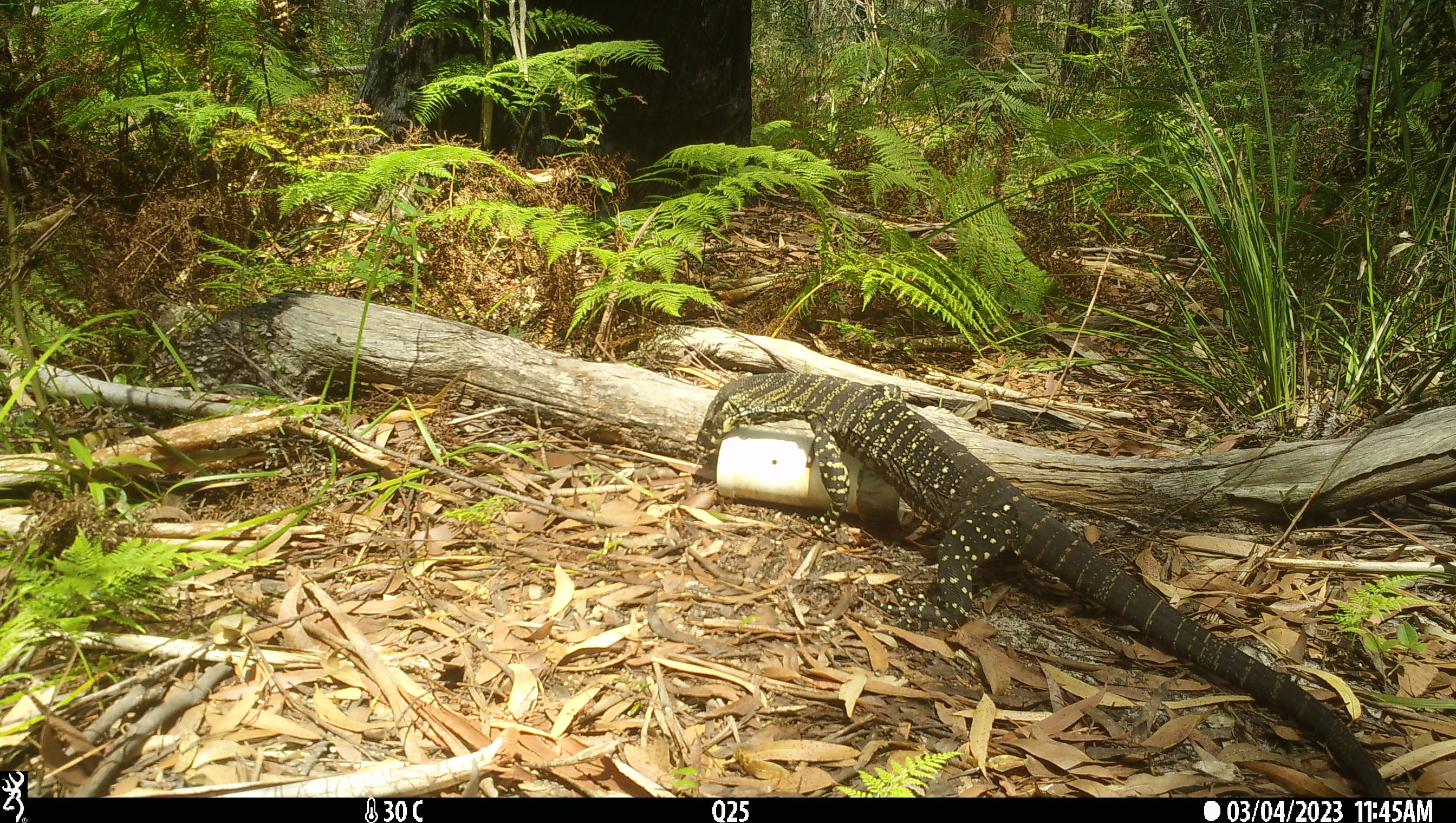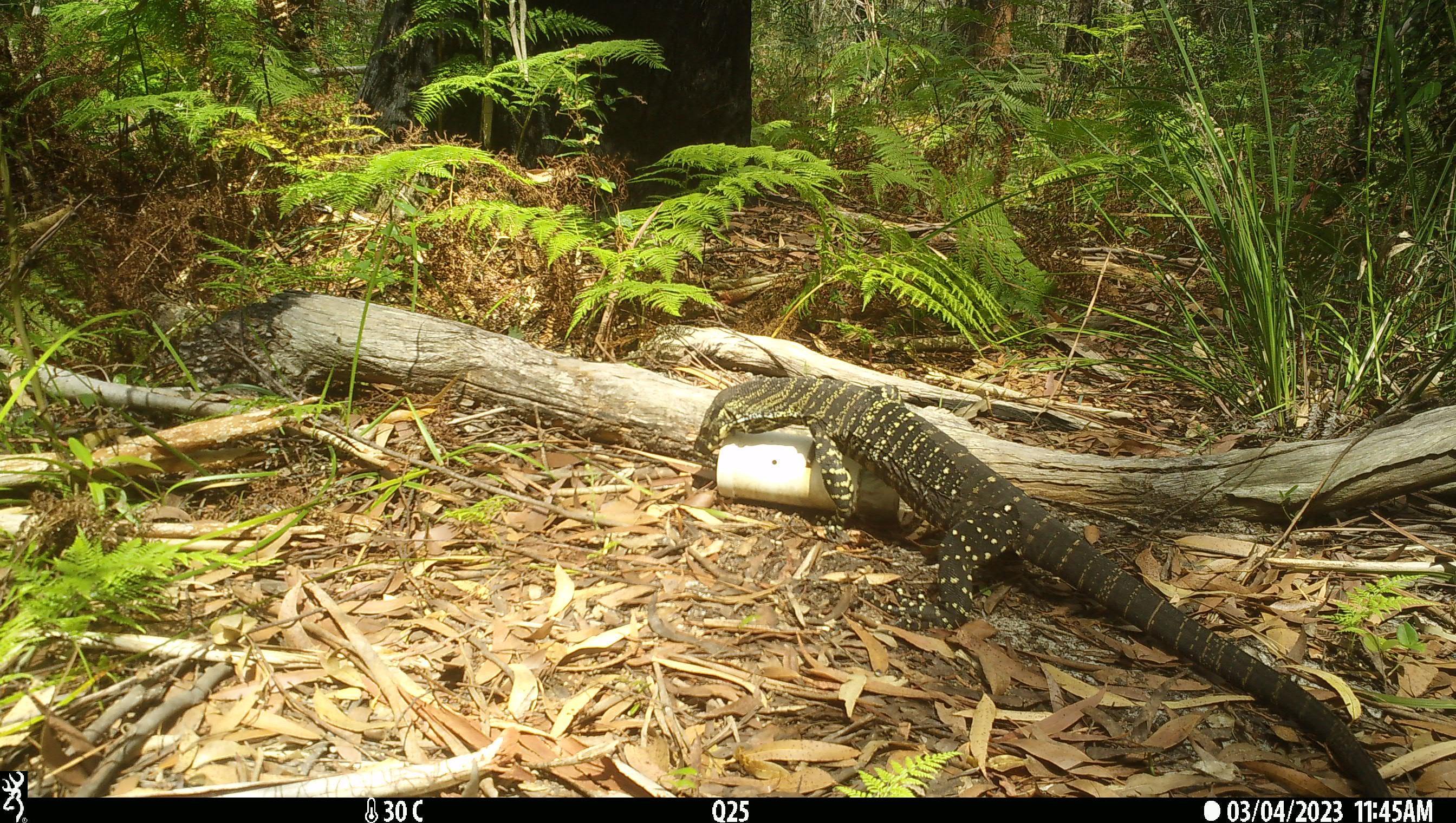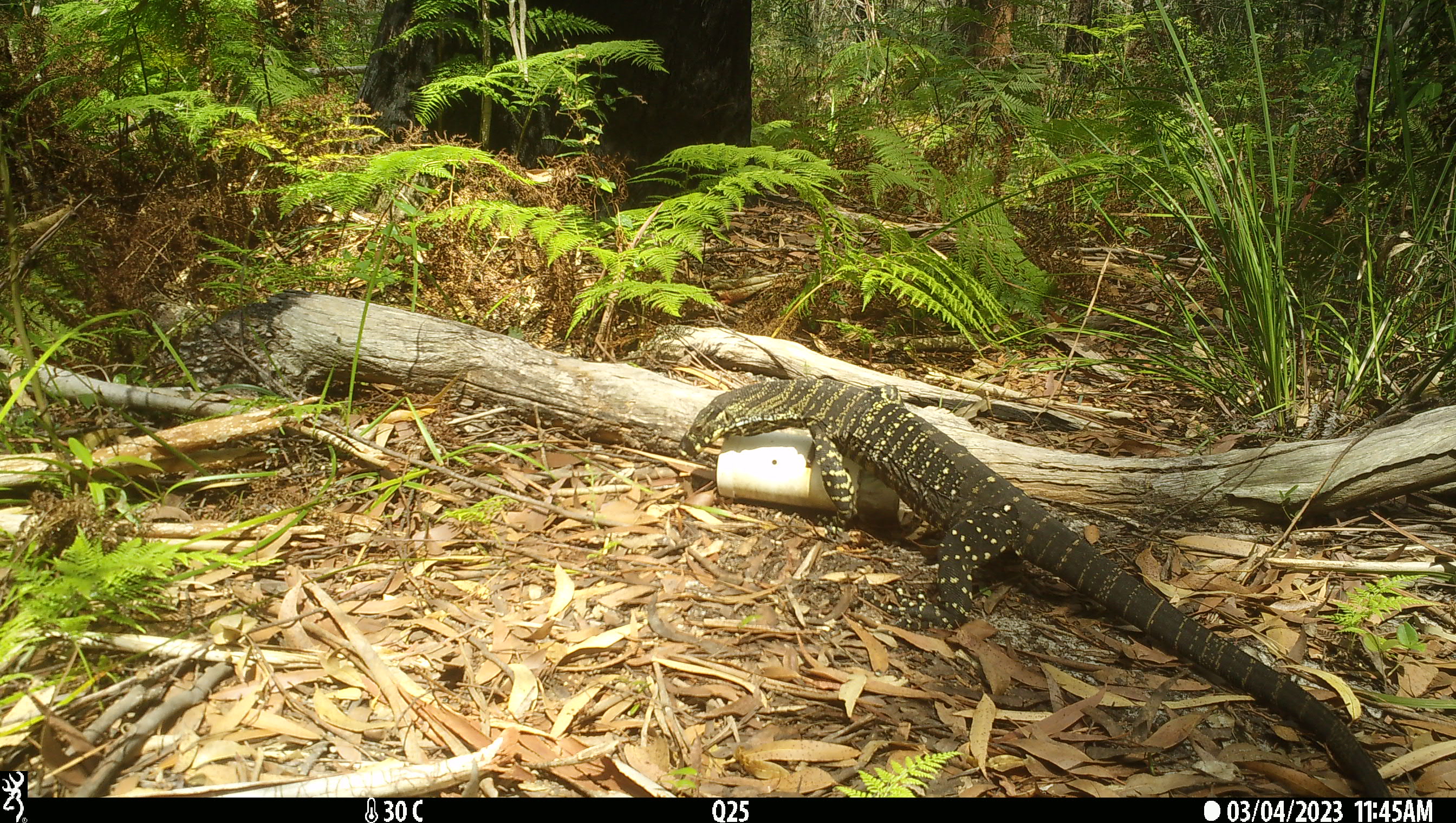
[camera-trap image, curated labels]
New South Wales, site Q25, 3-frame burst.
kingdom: Animalia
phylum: Chordata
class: Reptilia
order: Squamata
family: Varanidae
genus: Varanus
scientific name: Varanus varius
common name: lace monitor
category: goanna